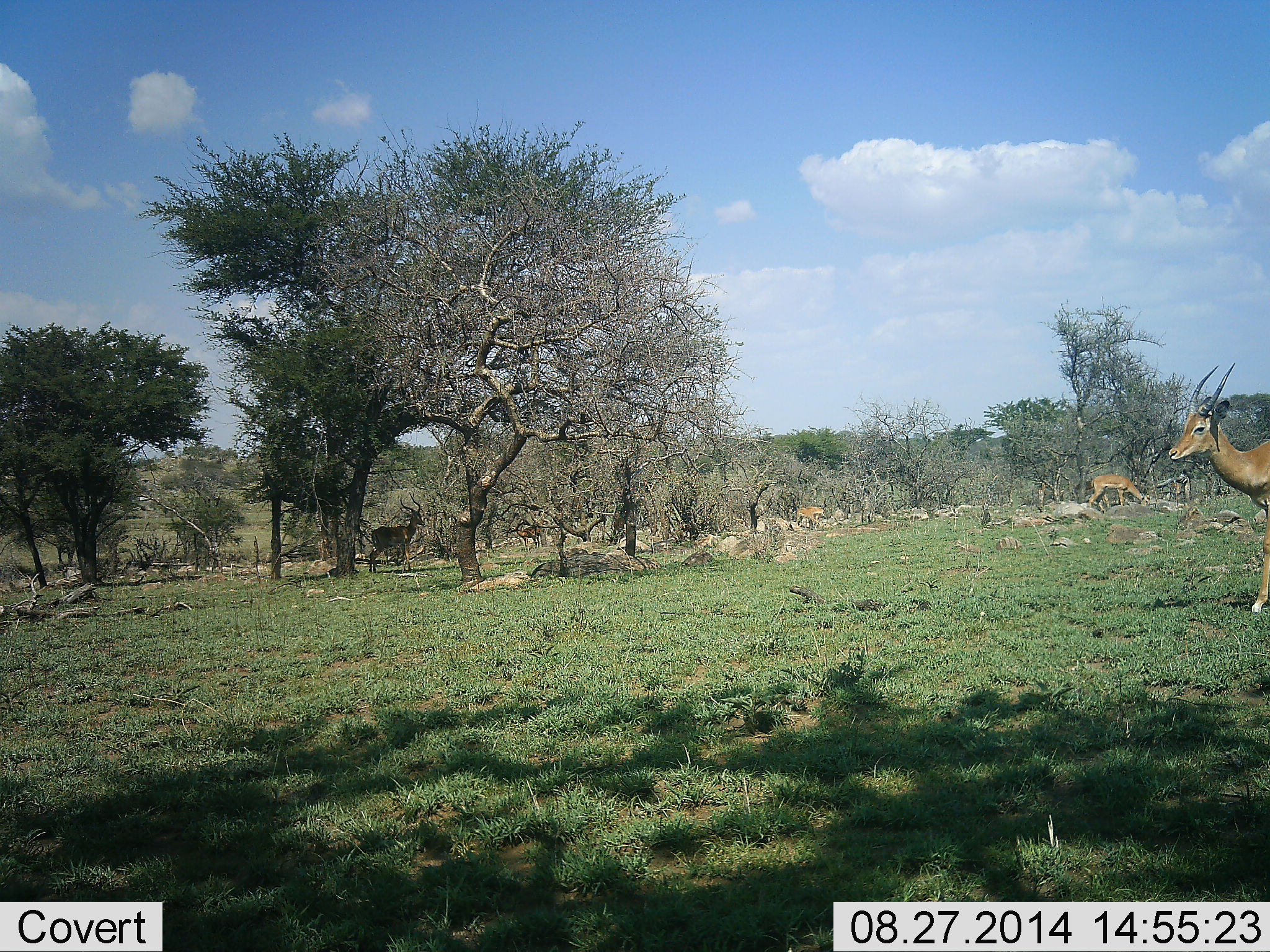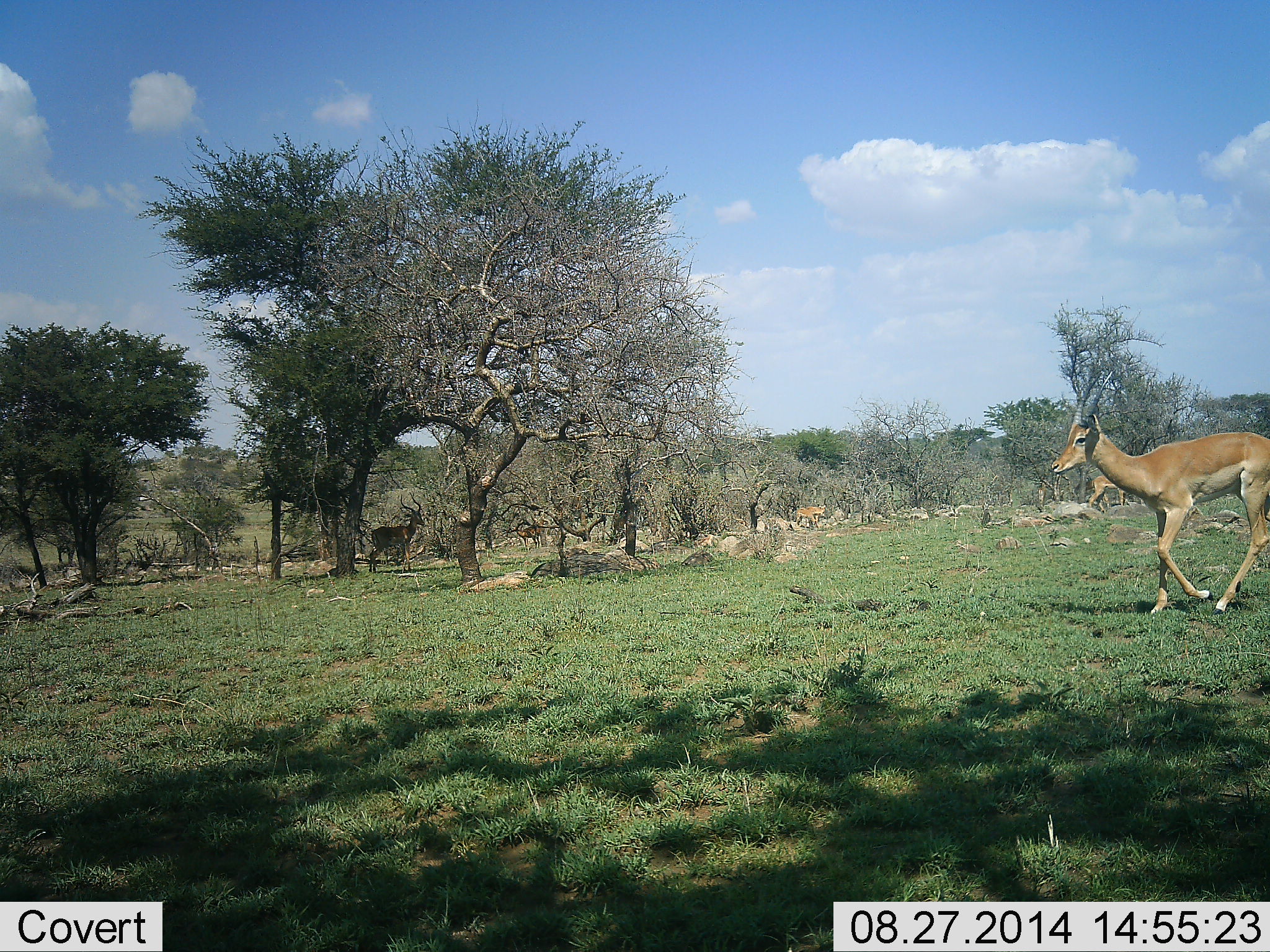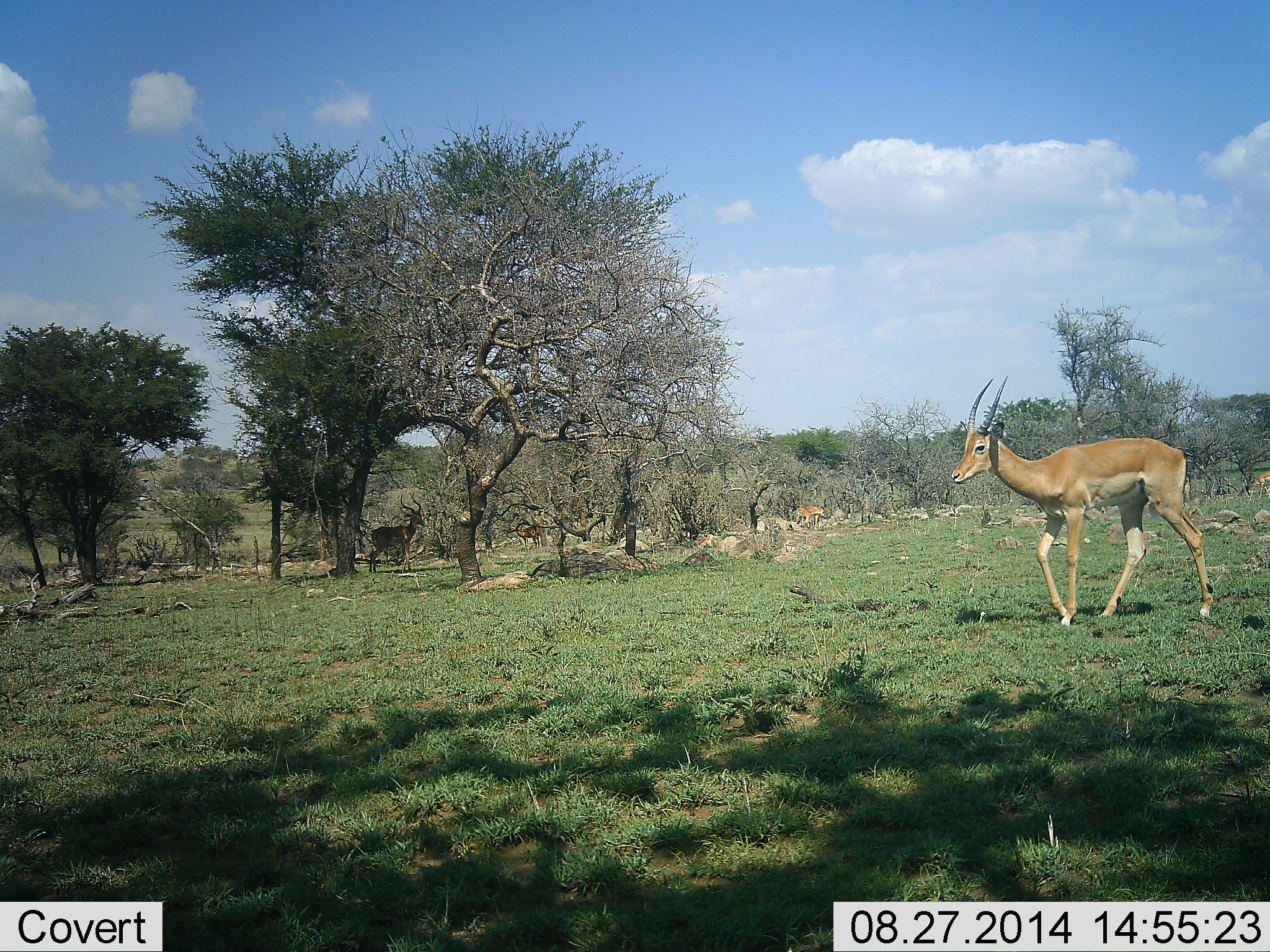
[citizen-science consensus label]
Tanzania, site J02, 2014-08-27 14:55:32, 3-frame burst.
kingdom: Animalia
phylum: Chordata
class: Mammalia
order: Artiodactyla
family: Bovidae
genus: Aepyceros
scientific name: Aepyceros melampus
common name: impala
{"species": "impala (Aepyceros melampus)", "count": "4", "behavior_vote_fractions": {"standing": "73%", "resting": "0%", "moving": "91%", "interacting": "0%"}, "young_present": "0%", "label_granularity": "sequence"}